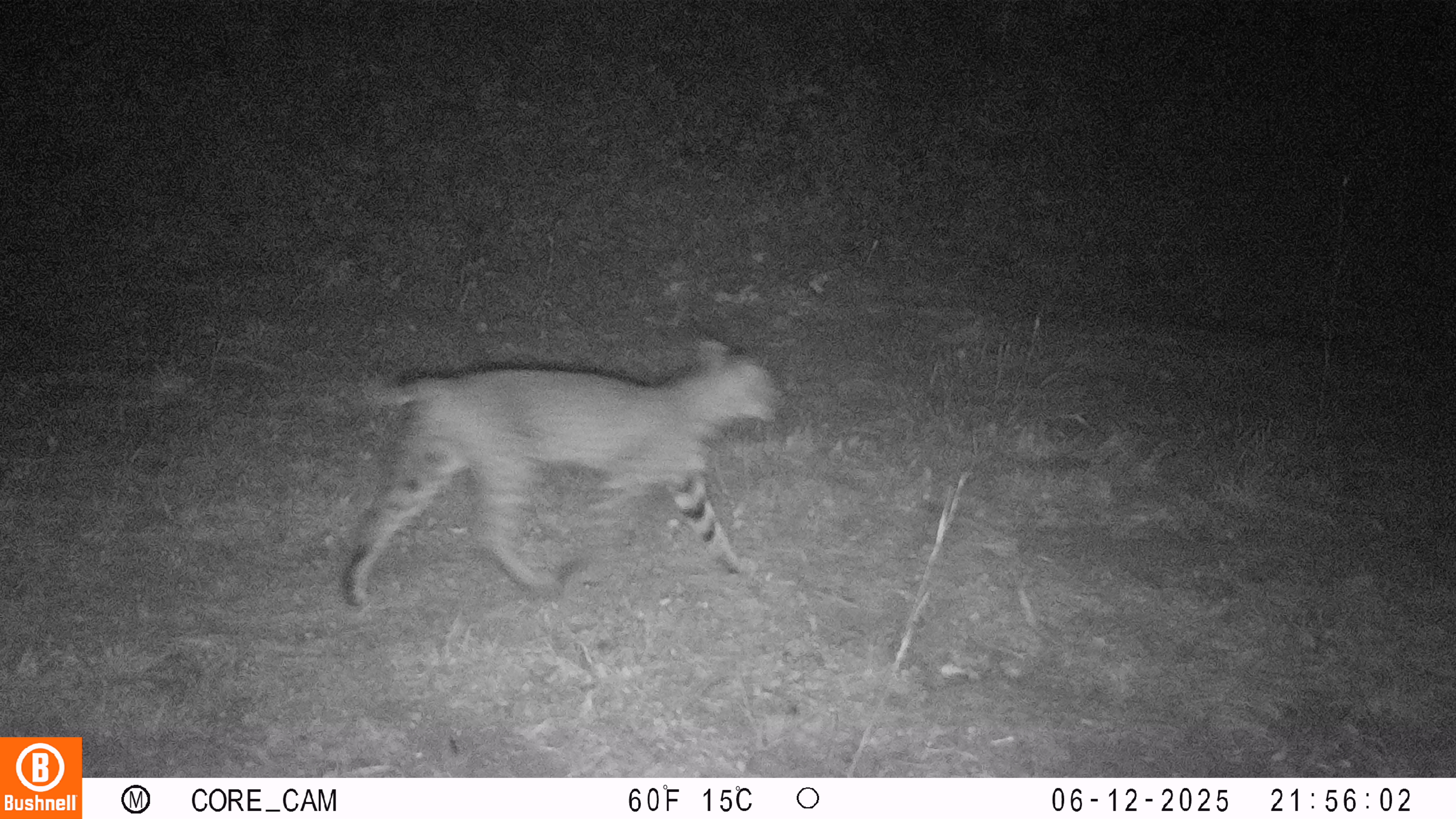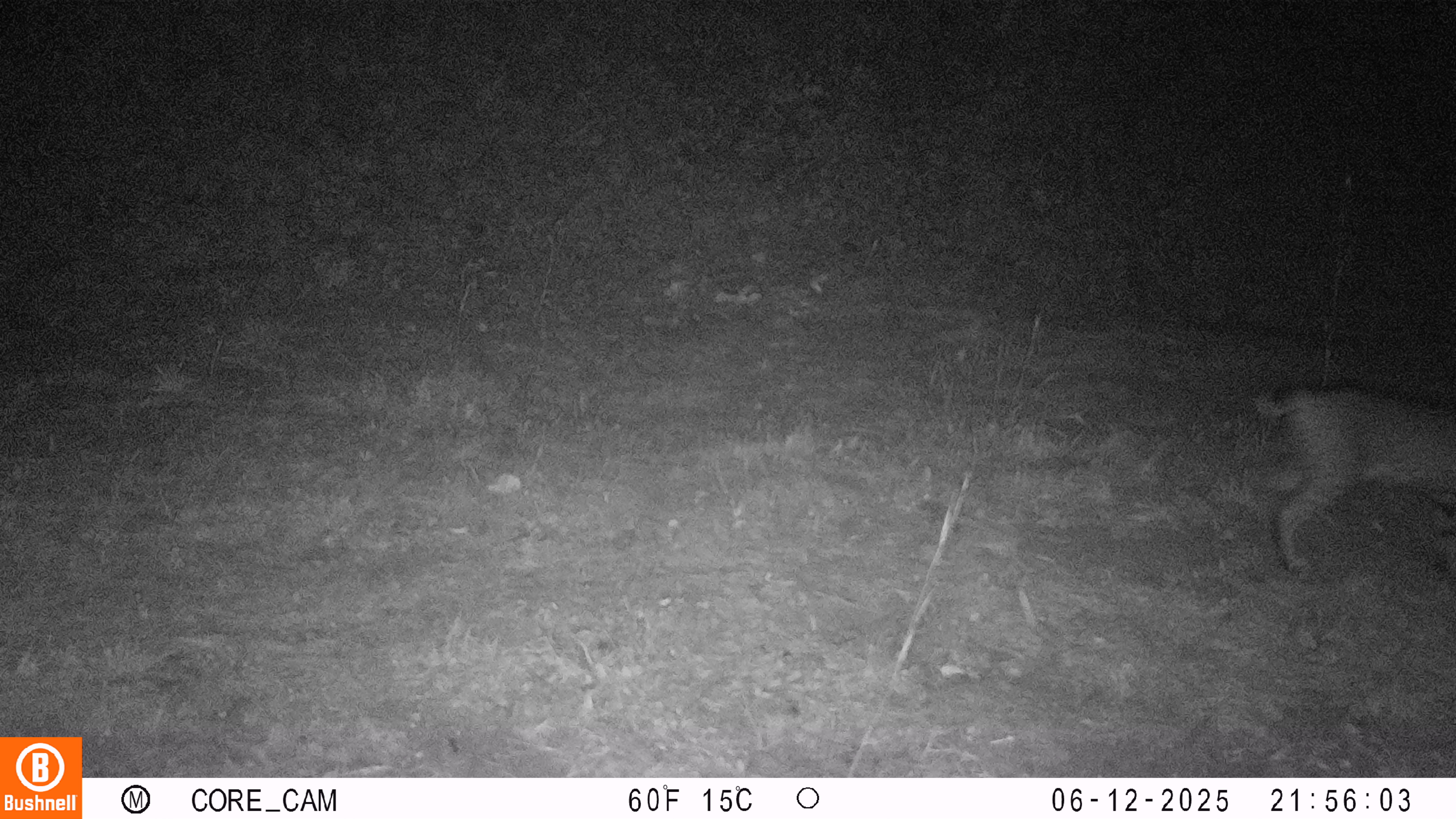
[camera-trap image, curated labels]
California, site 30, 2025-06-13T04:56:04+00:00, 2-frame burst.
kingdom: Animalia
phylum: Chordata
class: Mammalia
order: Carnivora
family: Felidae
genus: Lynx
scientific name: Lynx rufus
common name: bobcat